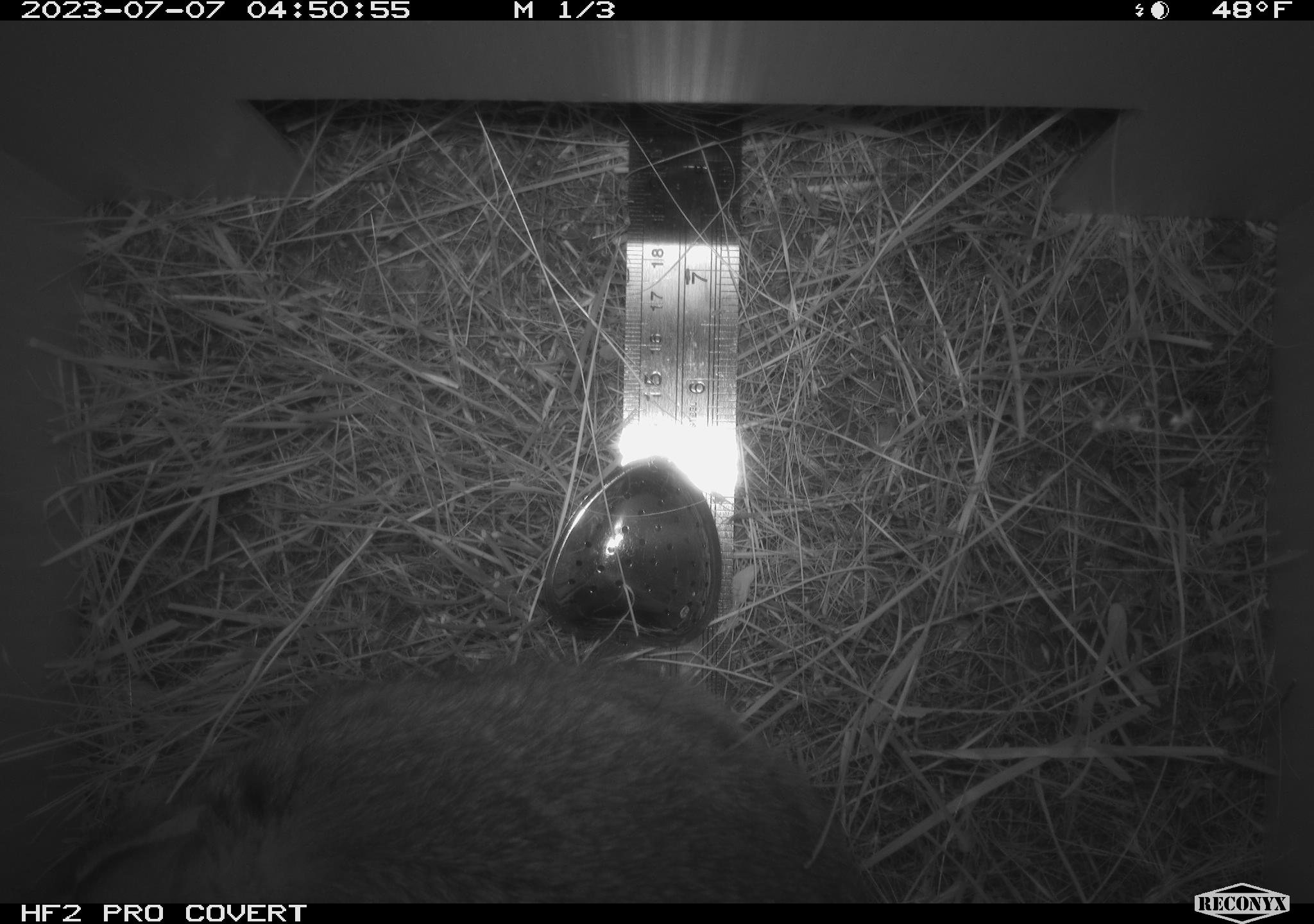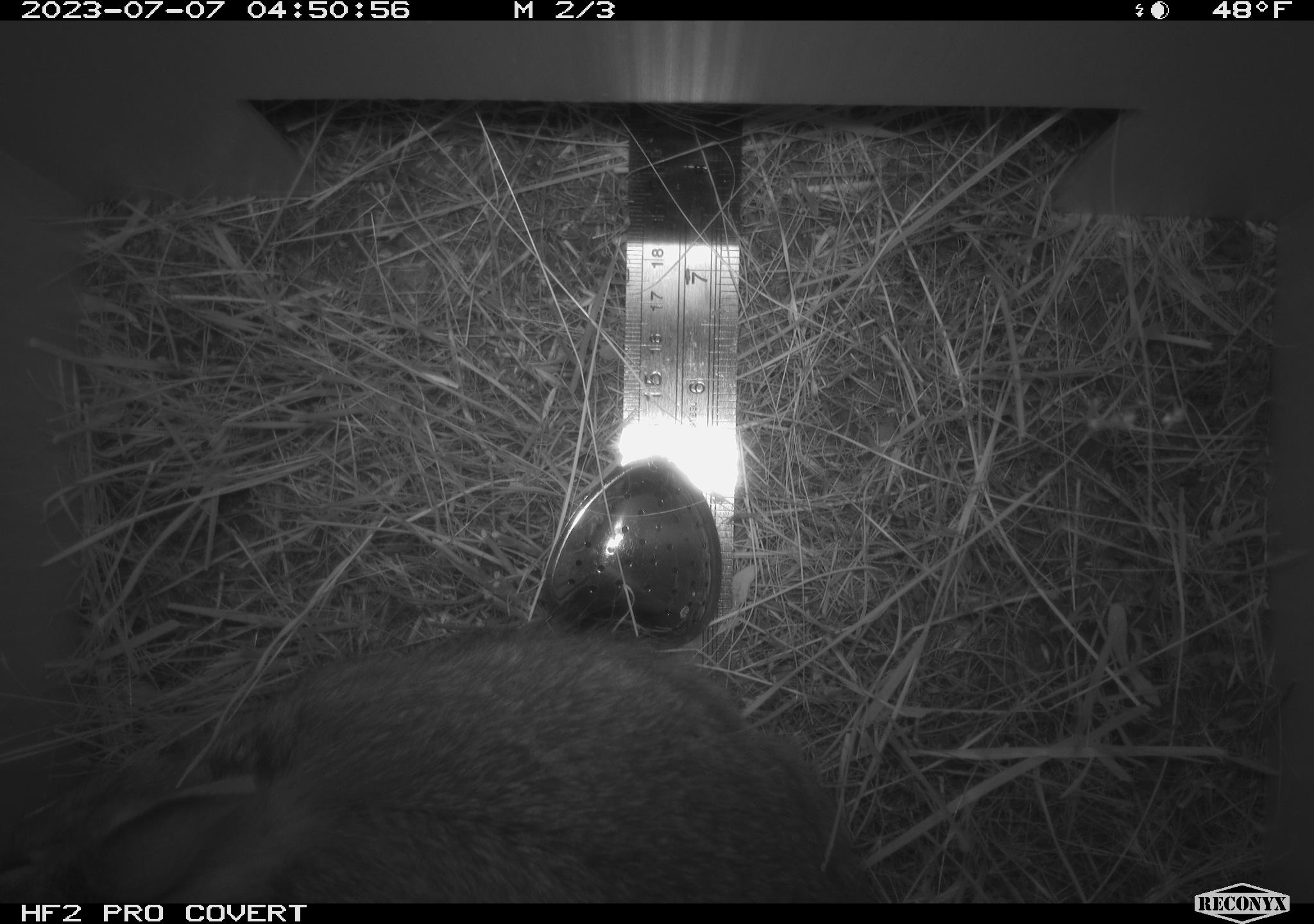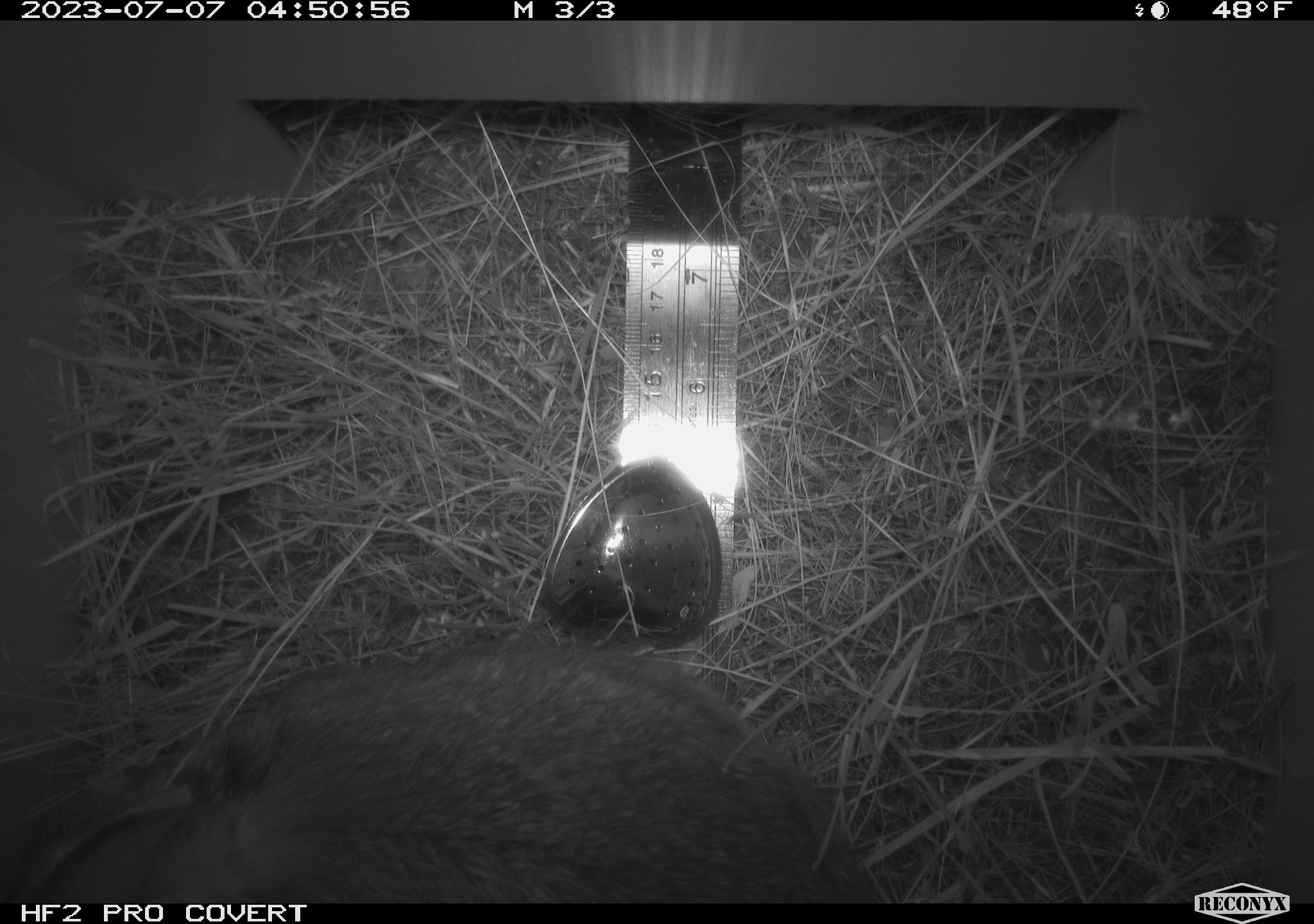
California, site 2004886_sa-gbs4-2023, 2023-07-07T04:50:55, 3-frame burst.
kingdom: Animalia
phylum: Chordata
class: Mammalia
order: Lagomorpha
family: Leporidae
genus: Sylvilagus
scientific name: Sylvilagus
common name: cottontail rabbits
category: sylvilagus species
Sylvilagus species (cottontail rabbits) (Sylvilagus).